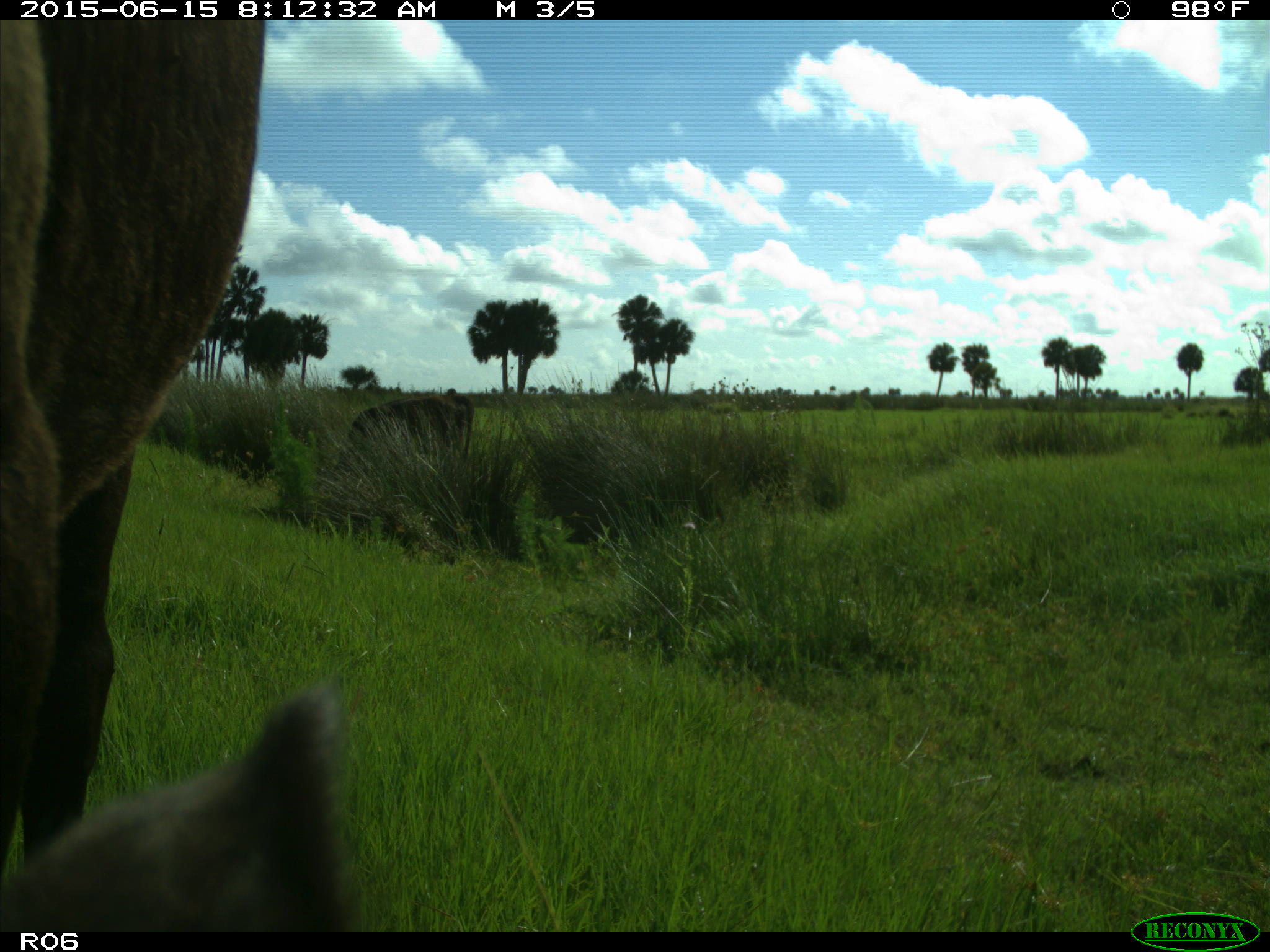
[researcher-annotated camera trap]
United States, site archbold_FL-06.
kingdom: Animalia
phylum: Chordata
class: Mammalia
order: Artiodactyla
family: Bovidae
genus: Bos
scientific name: Bos taurus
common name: domestic cow